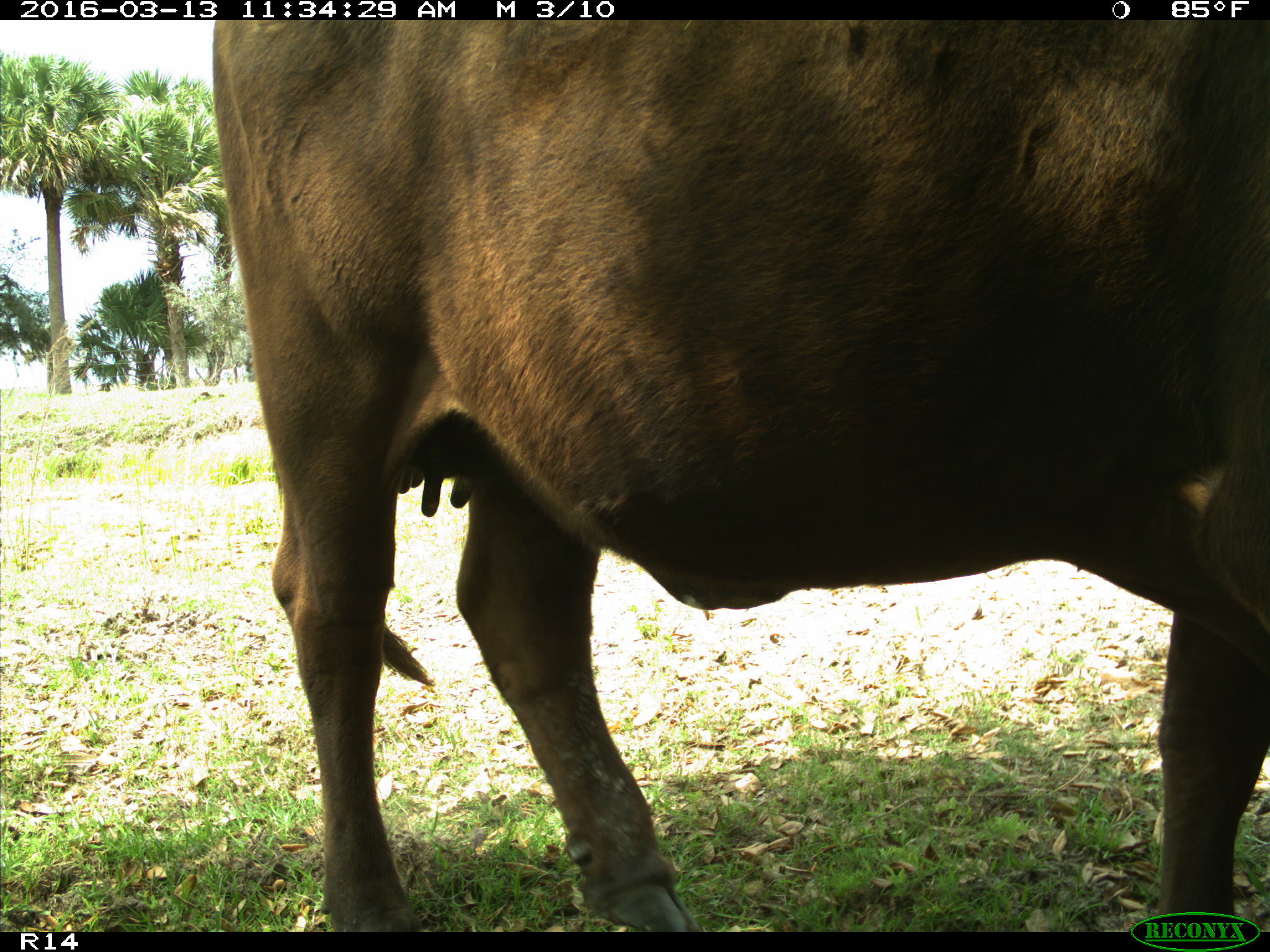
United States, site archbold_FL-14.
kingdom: Animalia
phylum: Chordata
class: Mammalia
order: Artiodactyla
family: Bovidae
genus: Bos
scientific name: Bos taurus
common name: domestic cow